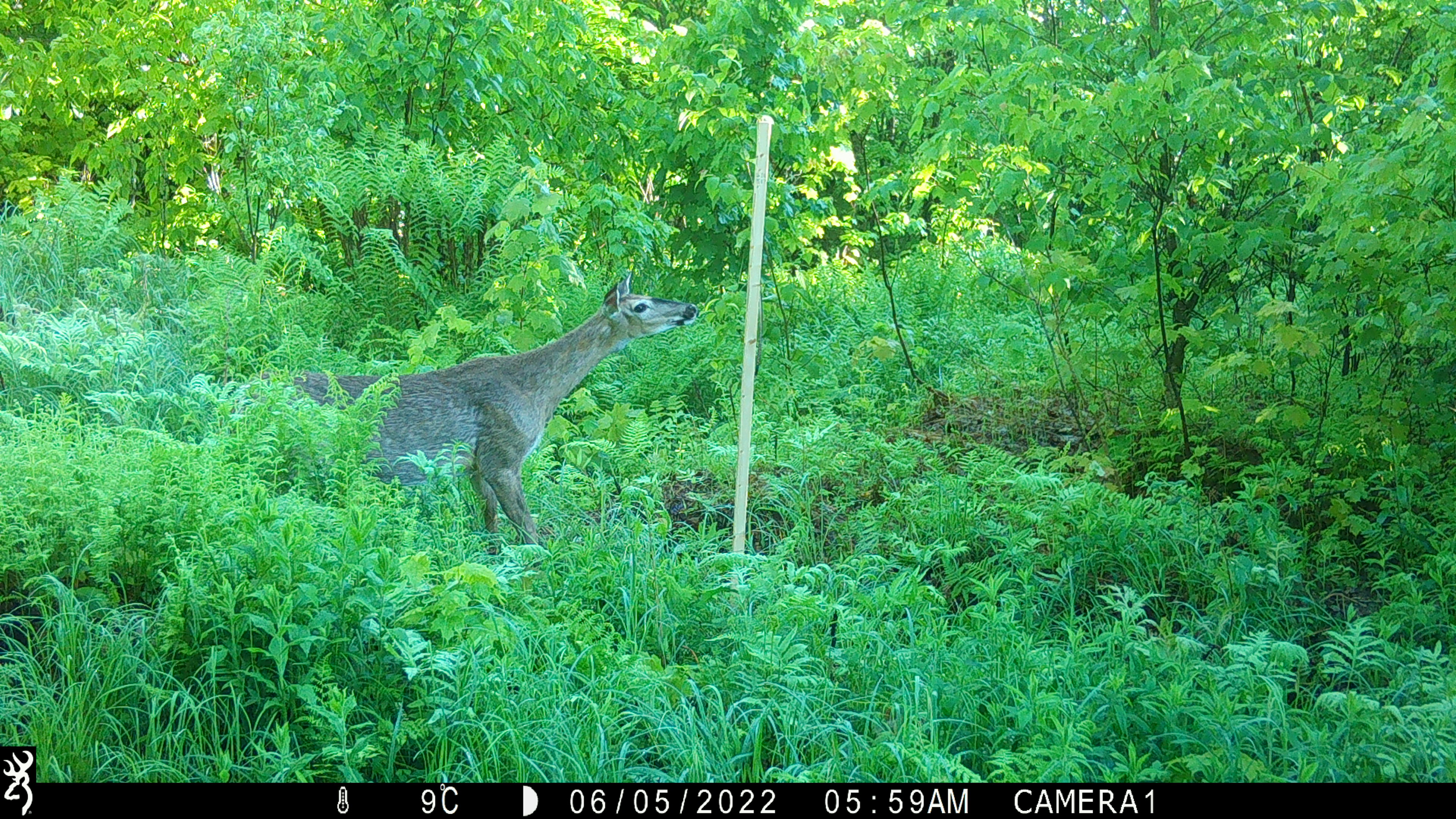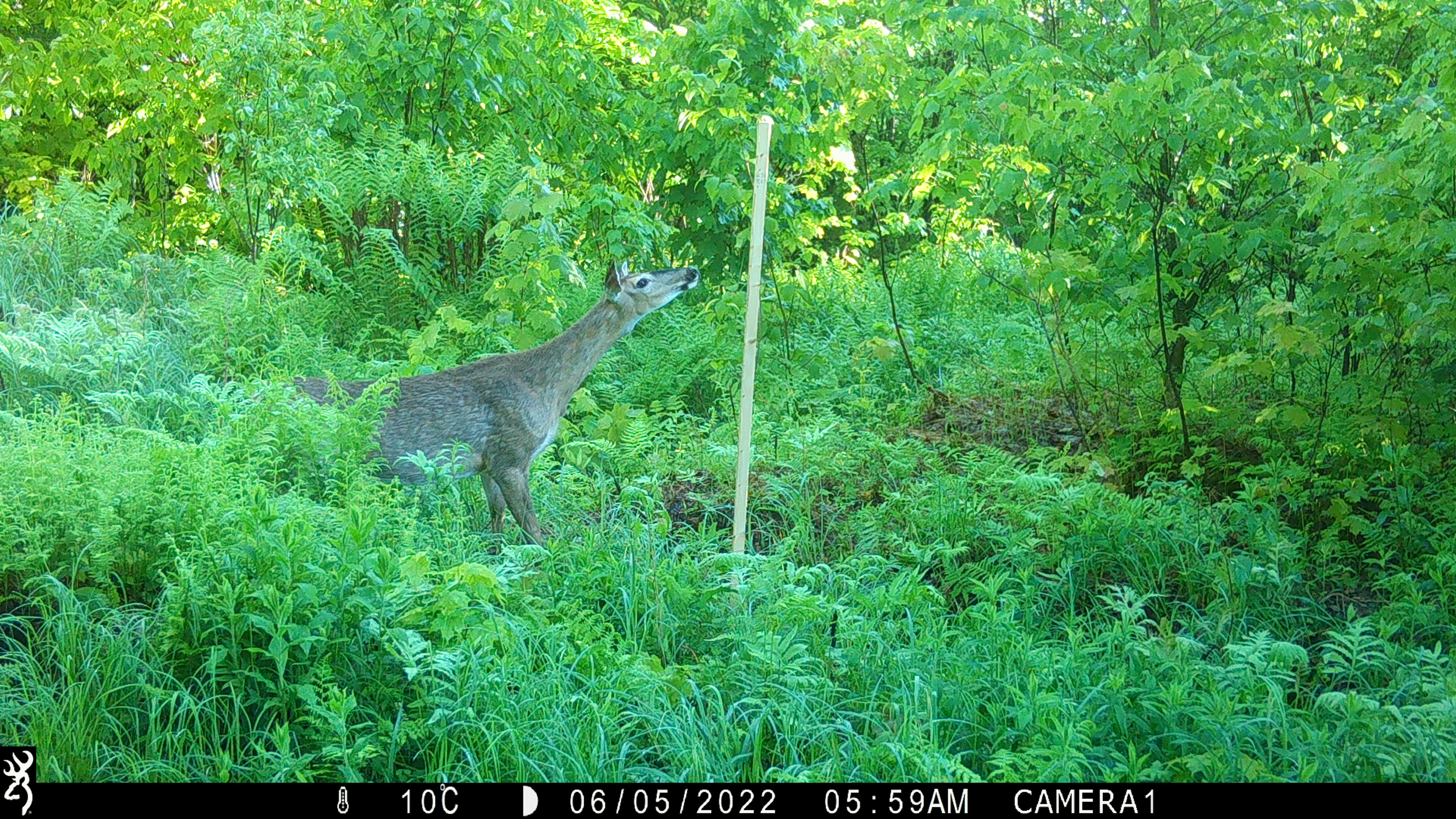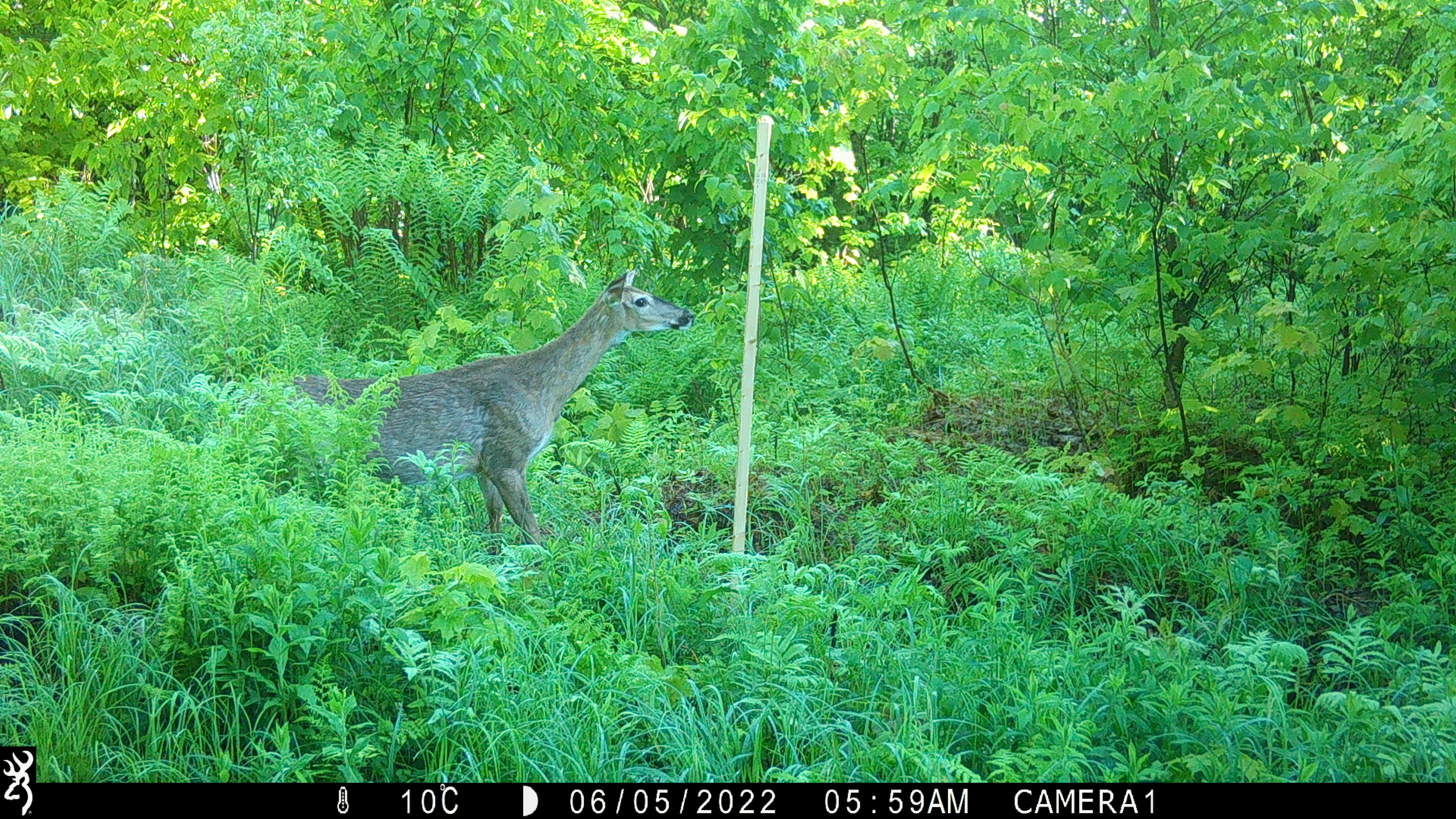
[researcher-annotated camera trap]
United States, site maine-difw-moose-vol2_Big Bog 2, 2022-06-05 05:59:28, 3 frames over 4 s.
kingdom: Animalia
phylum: Chordata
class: Mammalia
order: Artiodactyla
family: Cervidae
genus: Odocoileus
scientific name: Odocoileus virginianus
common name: white-tailed deer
White-tailed deer (Odocoileus virginianus).